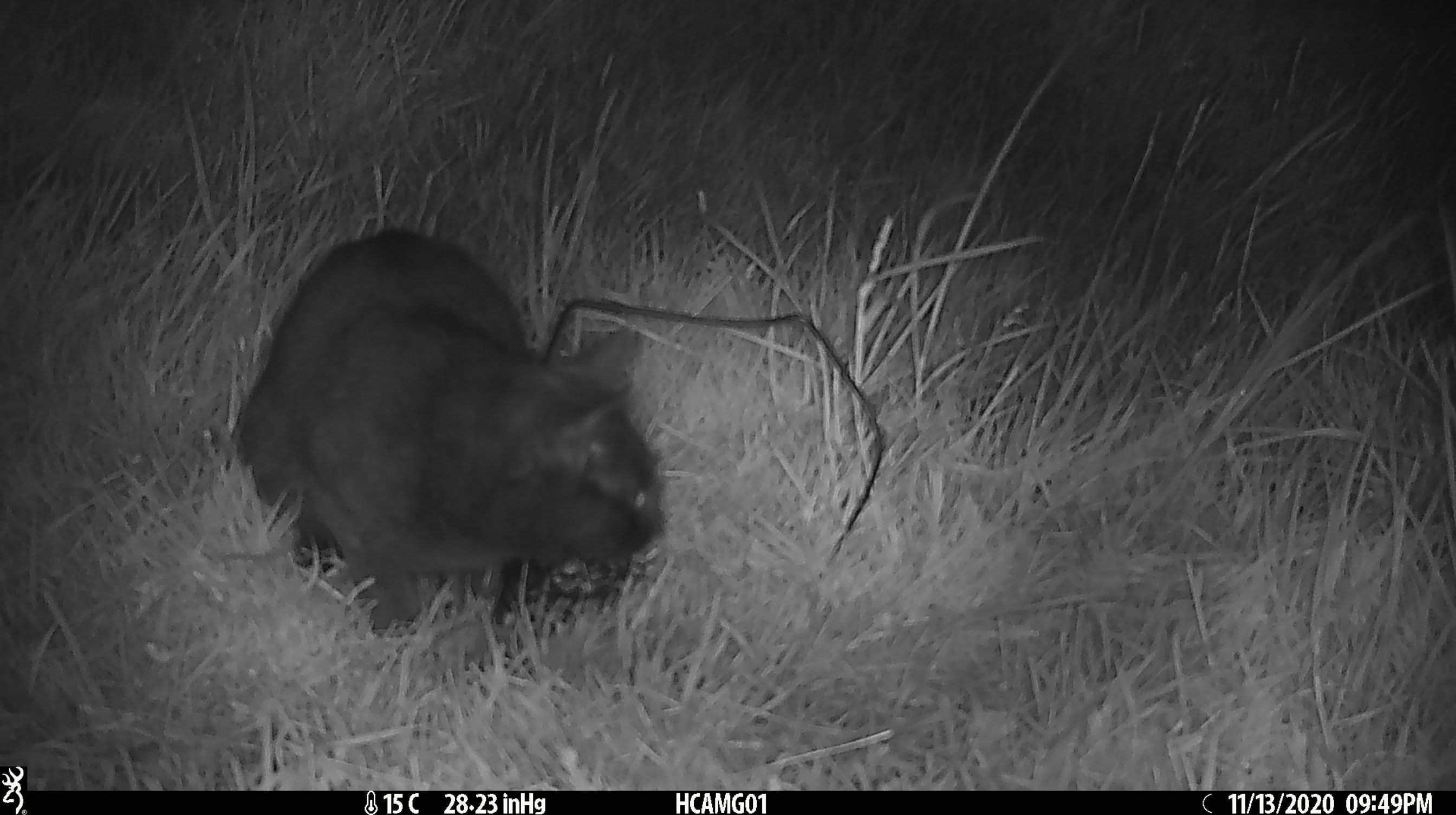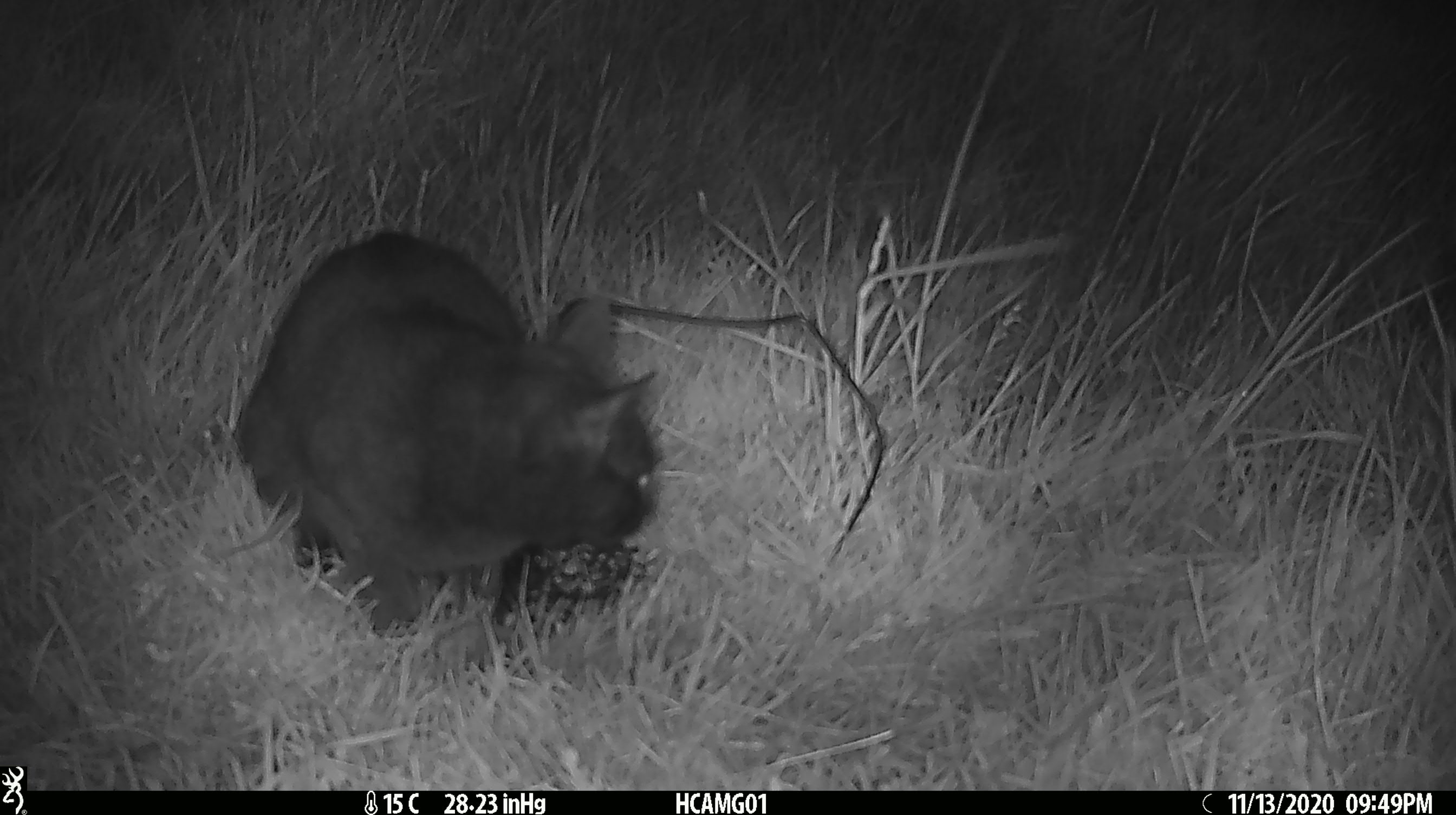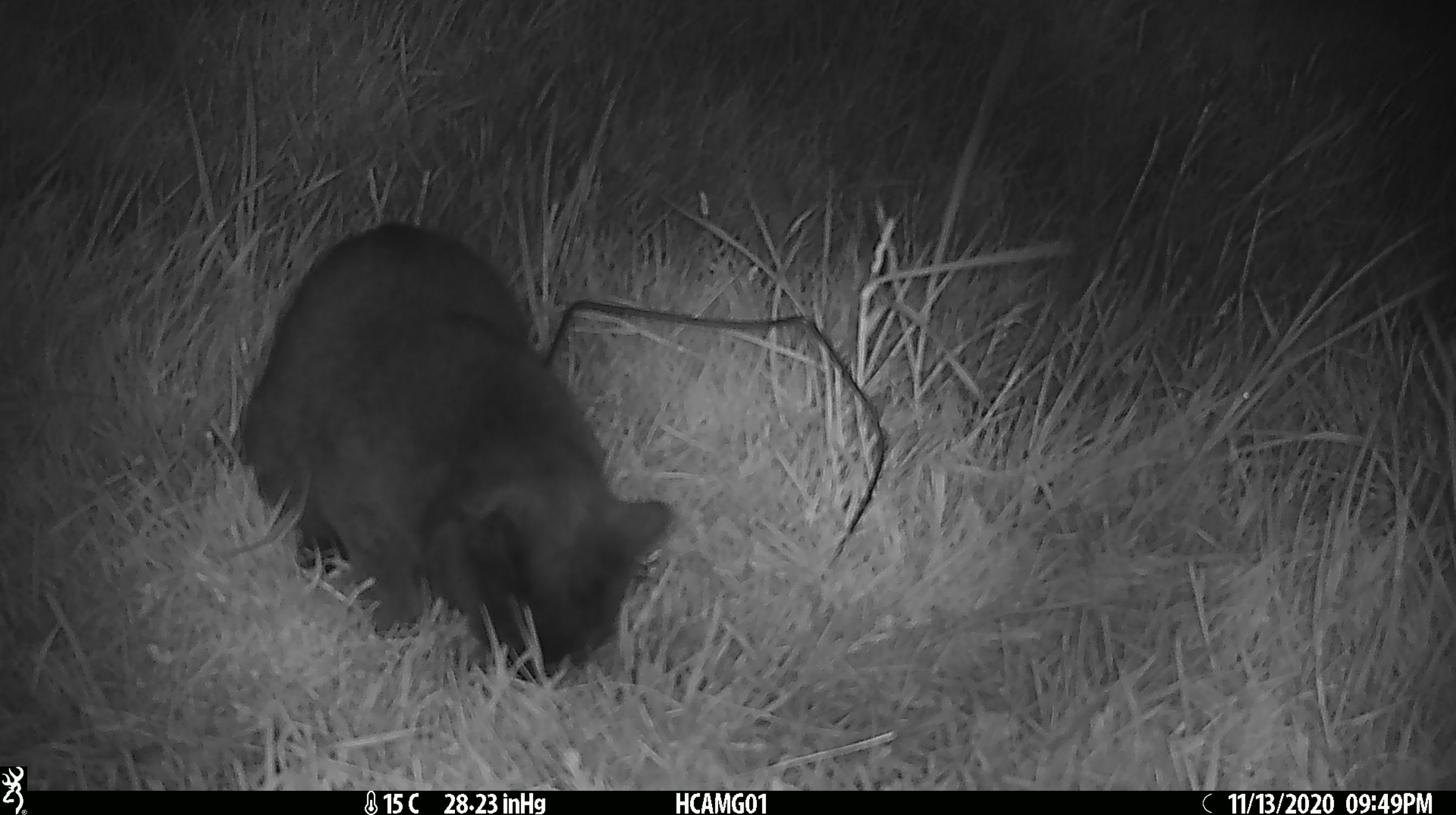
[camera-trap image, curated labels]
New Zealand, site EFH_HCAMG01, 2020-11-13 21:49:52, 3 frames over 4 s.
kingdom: Animalia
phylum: Chordata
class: Mammalia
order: Carnivora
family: Felidae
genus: Felis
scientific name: Felis catus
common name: domestic cat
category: cat